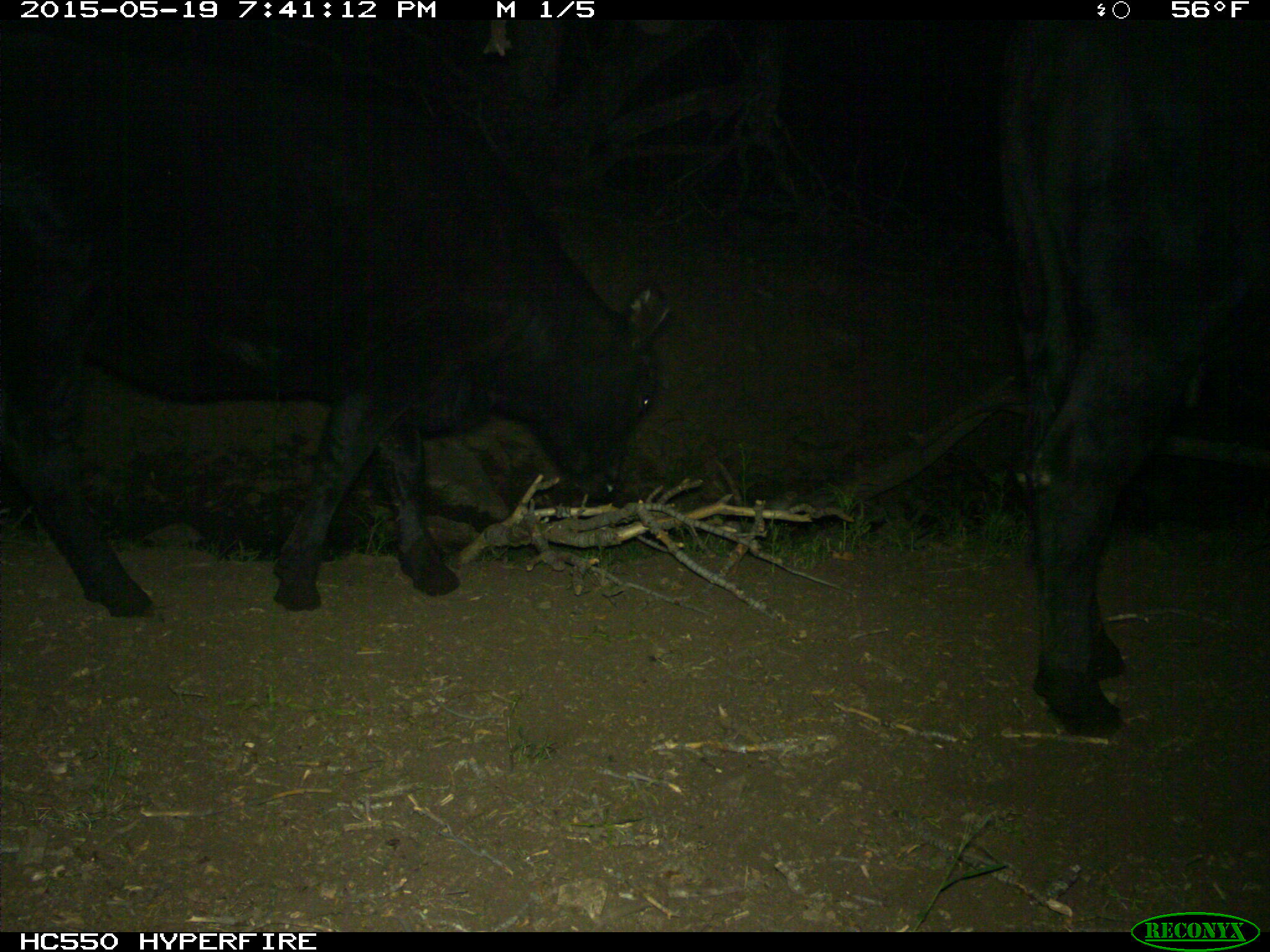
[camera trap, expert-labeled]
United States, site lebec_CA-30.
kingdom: Animalia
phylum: Chordata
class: Mammalia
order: Artiodactyla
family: Bovidae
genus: Bos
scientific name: Bos taurus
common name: domestic cow